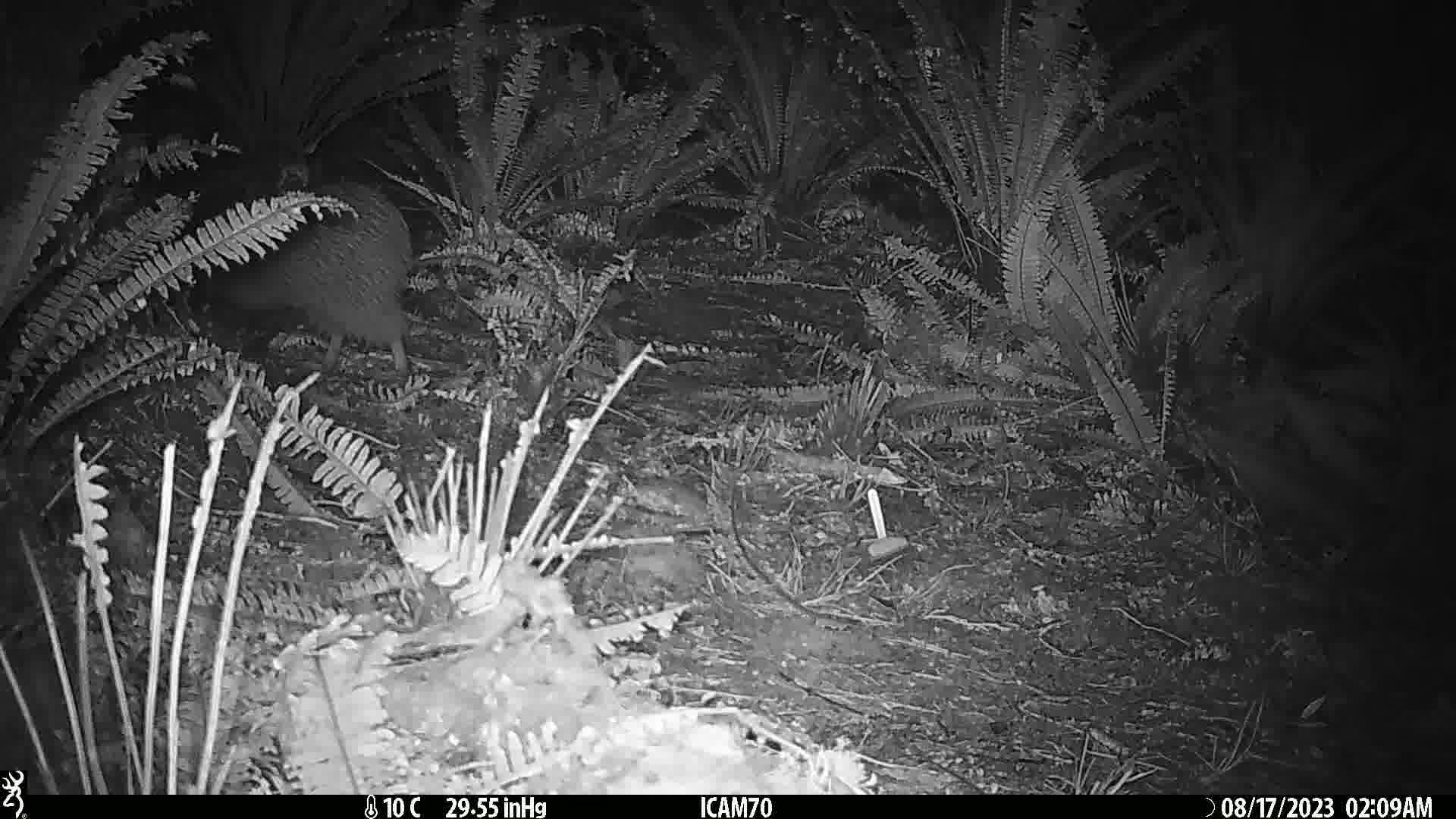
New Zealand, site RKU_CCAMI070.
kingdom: Animalia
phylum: Chordata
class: Aves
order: Apterygiformes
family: Apterygidae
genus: Apteryx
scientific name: Apteryx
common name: kiwi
Kiwi (Apteryx).